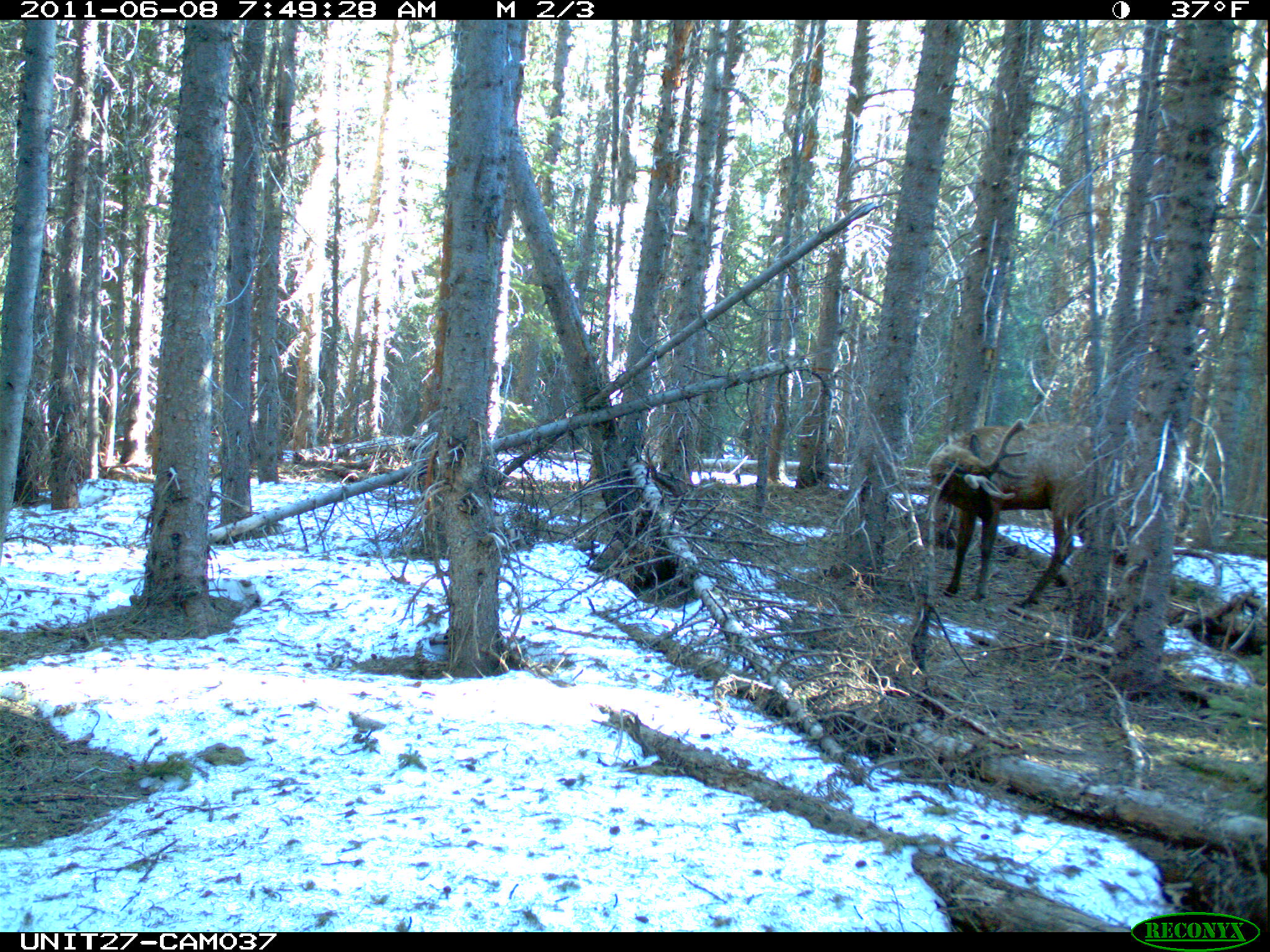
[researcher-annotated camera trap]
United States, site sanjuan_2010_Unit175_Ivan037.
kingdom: Animalia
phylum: Chordata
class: Mammalia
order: Artiodactyla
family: Cervidae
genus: Cervus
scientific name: Cervus elaphus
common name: red deer